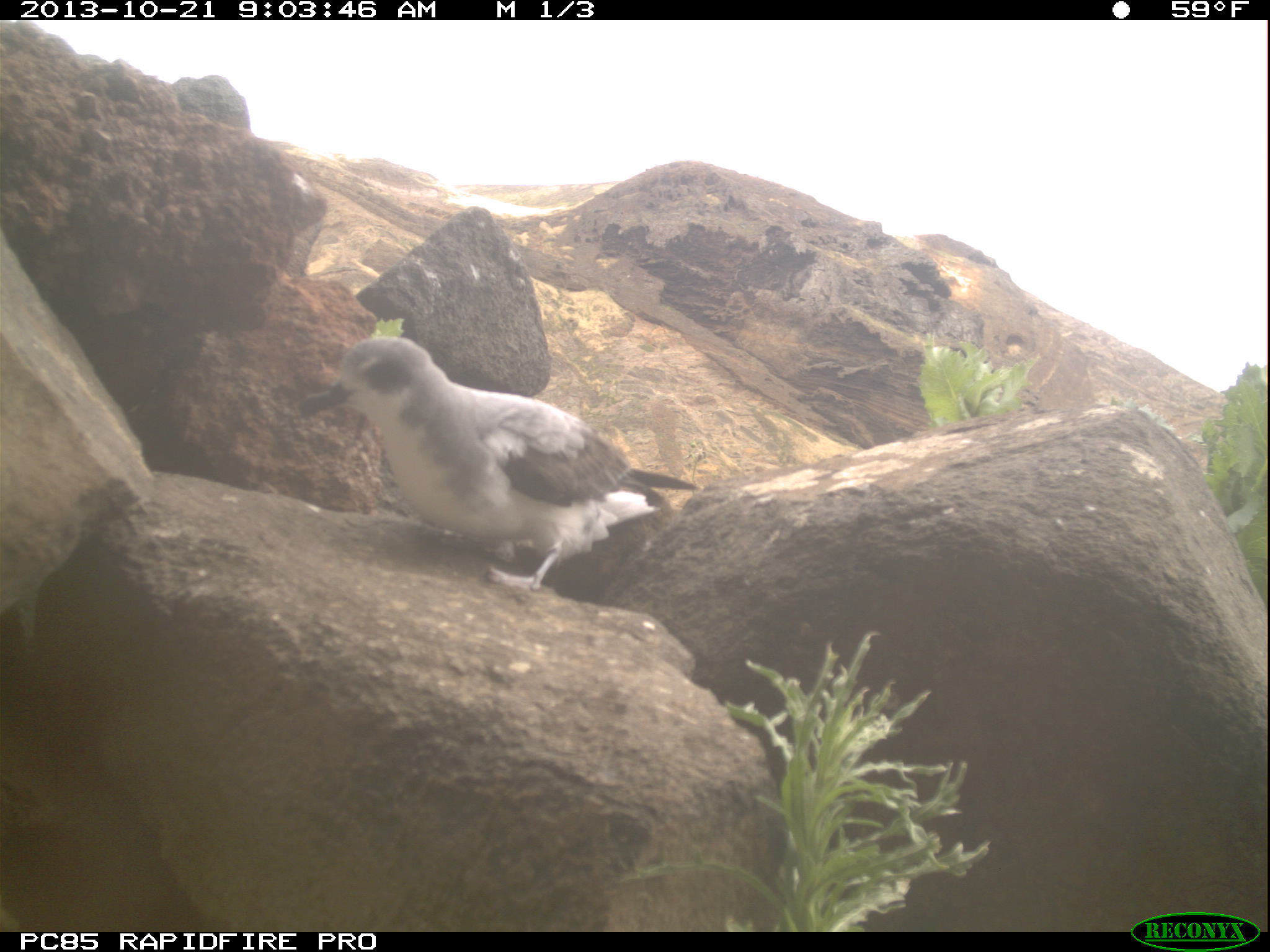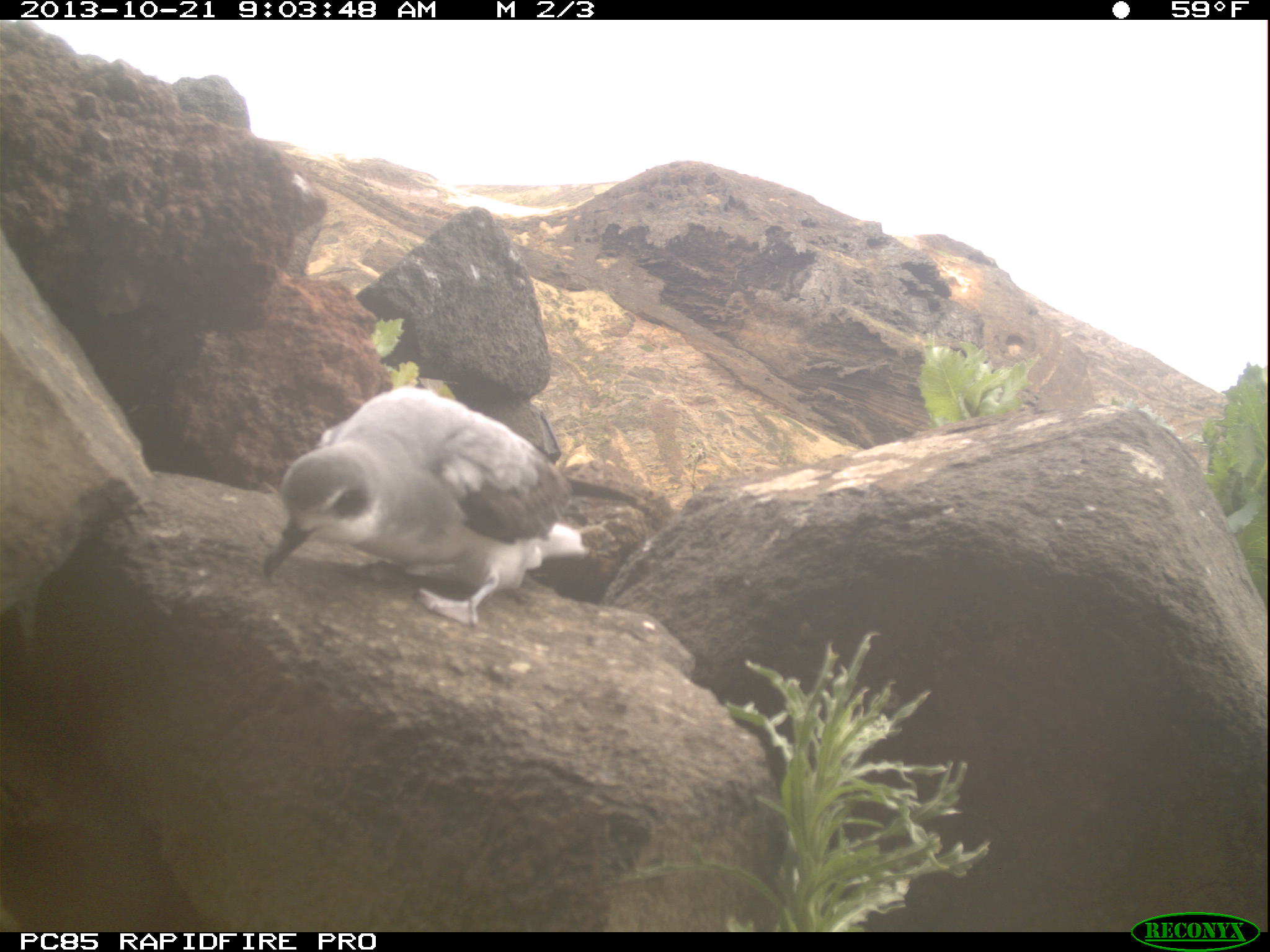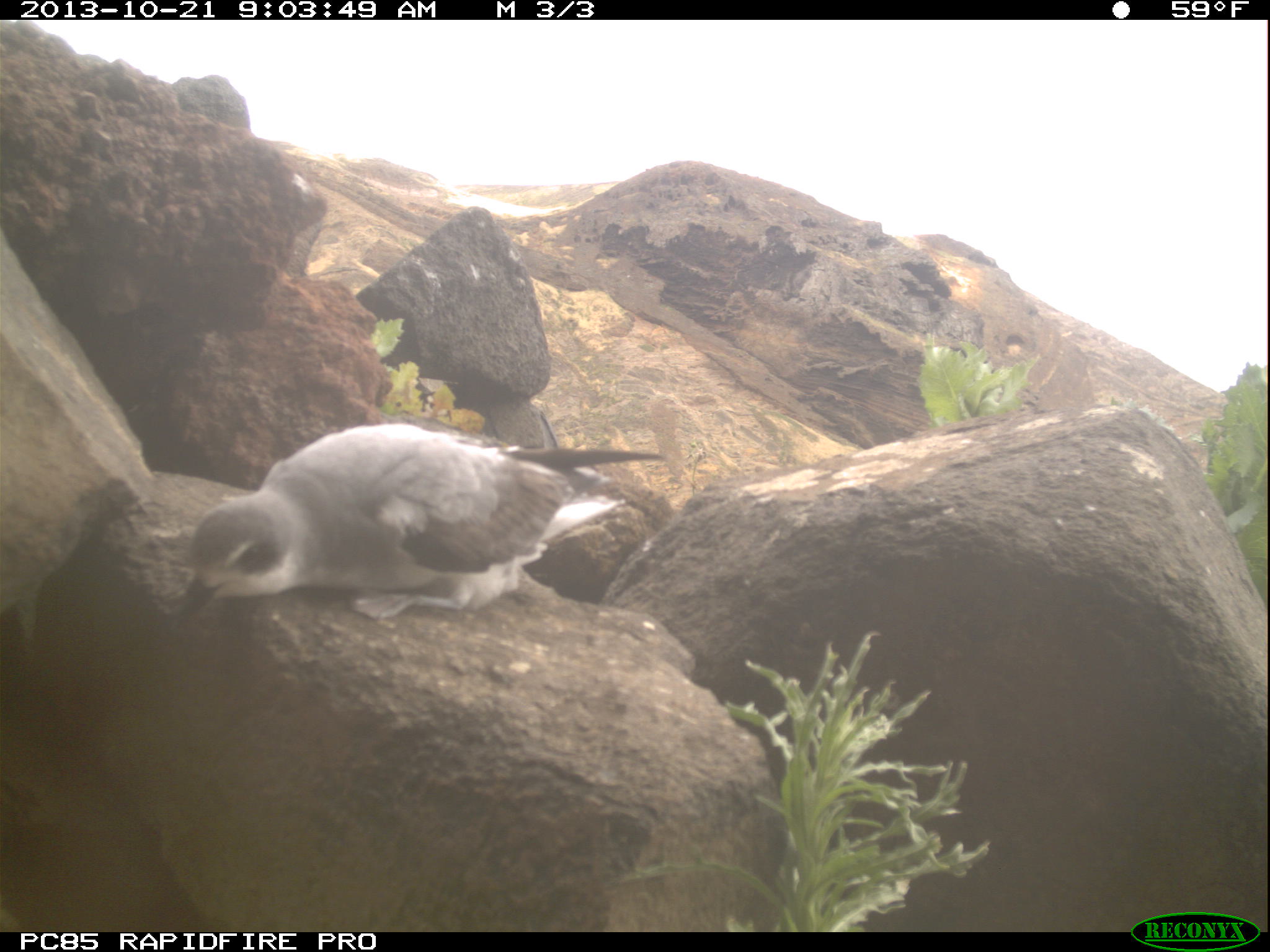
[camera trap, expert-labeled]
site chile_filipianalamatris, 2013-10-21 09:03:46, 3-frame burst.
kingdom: Animalia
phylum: Chordata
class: Aves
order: Procellariiformes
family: Procellariidae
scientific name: Procellariidae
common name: petrel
Petrel (Procellariidae).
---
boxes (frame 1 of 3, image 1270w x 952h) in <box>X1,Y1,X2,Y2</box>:
petrel: <box>292,333,702,594</box>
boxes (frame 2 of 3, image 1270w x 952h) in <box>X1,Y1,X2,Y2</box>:
petrel: <box>259,382,662,629</box>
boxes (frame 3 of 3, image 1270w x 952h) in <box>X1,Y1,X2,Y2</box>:
petrel: <box>174,421,674,632</box>